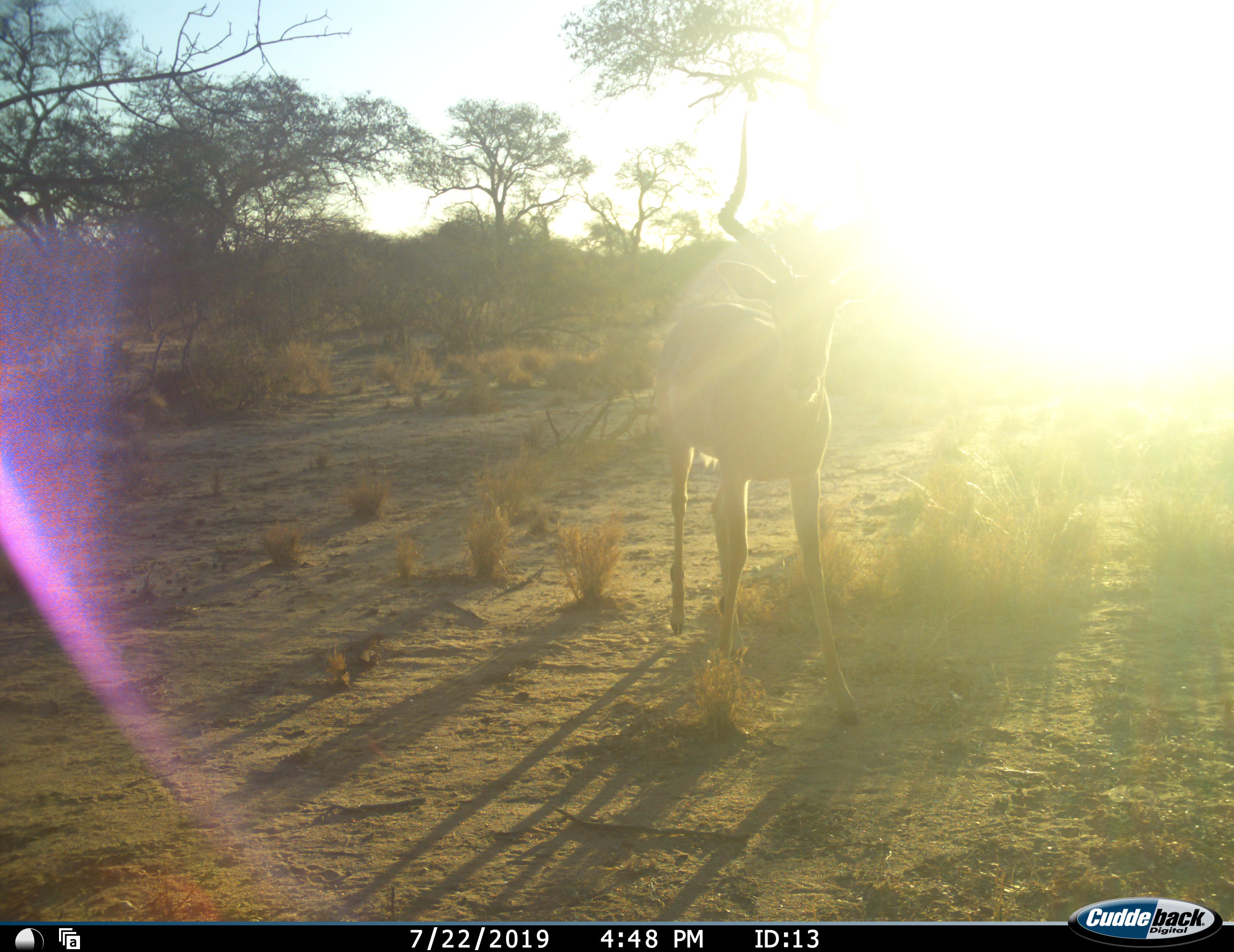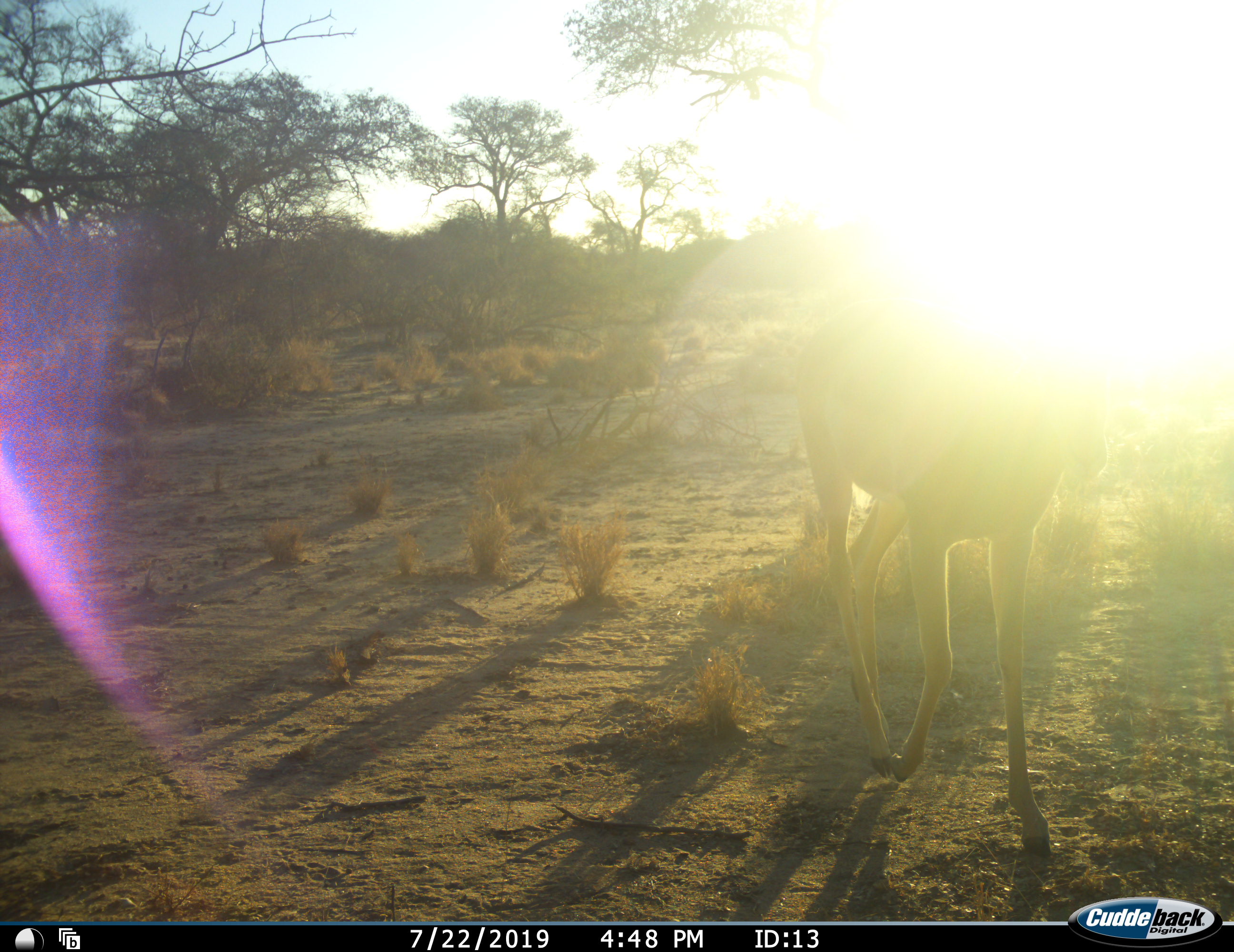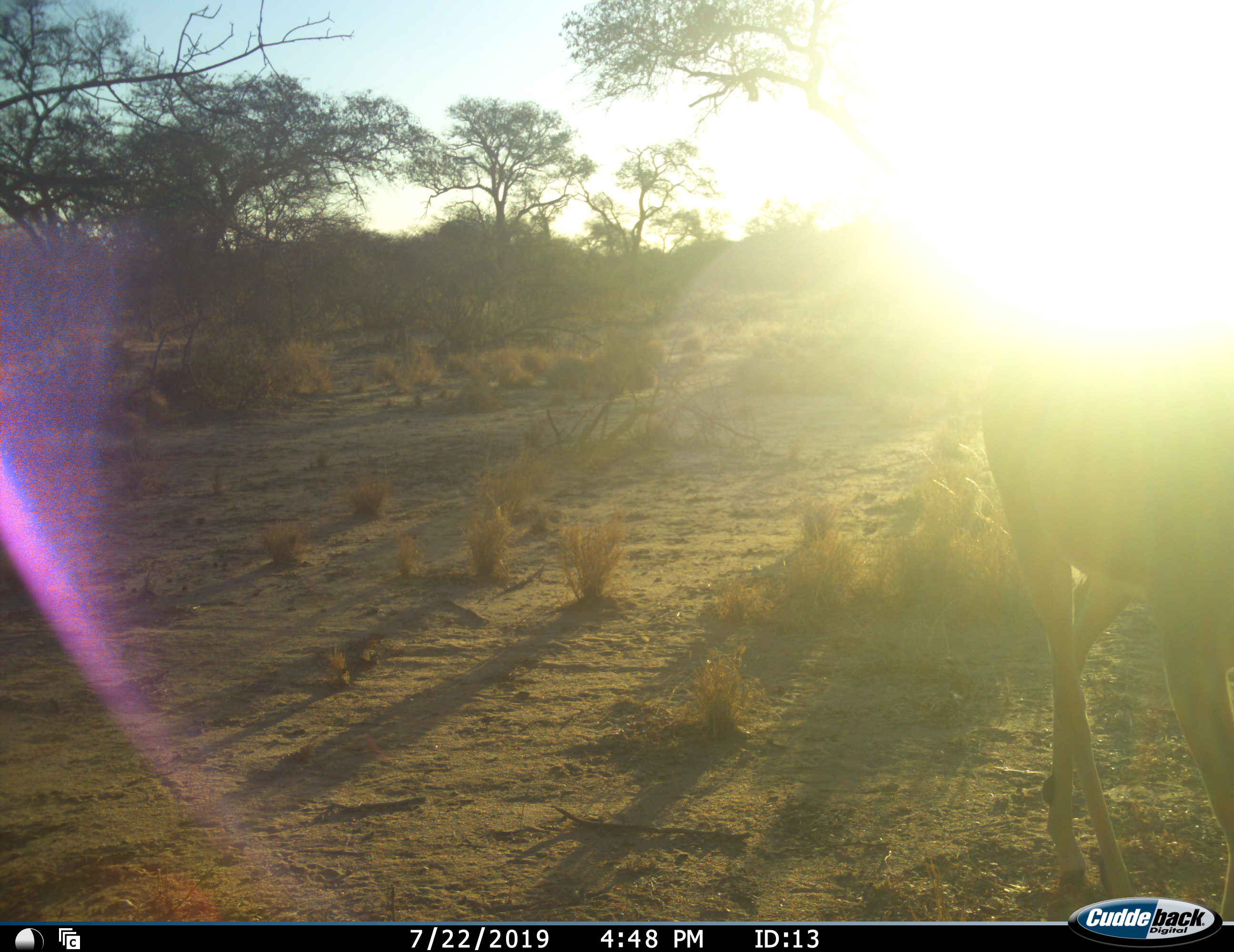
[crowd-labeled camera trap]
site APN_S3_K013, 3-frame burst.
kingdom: Animalia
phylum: Chordata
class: Mammalia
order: Artiodactyla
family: Bovidae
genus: Aepyceros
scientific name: Aepyceros melampus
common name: impala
Impala (Aepyceros melampus), count 1. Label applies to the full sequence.